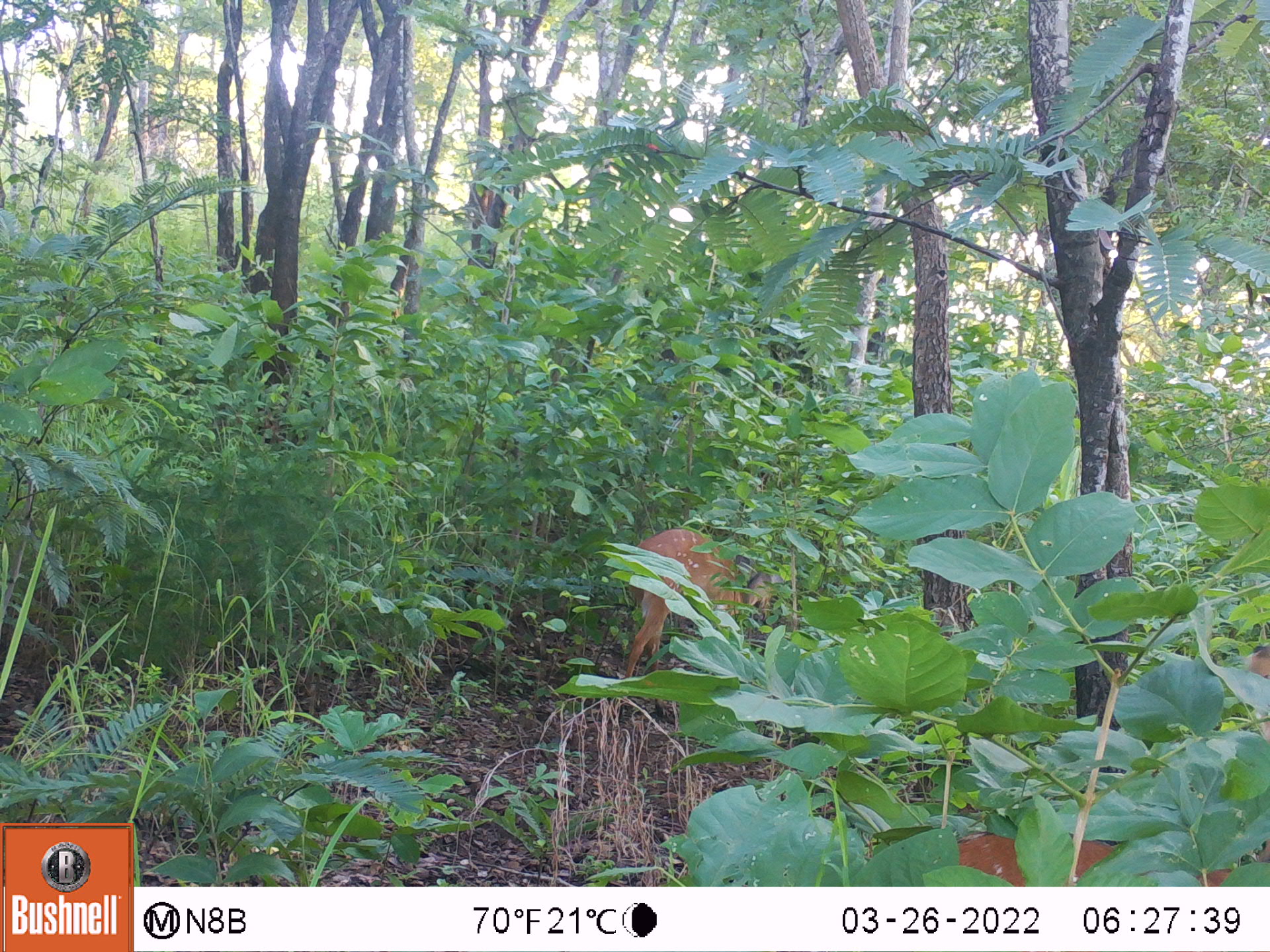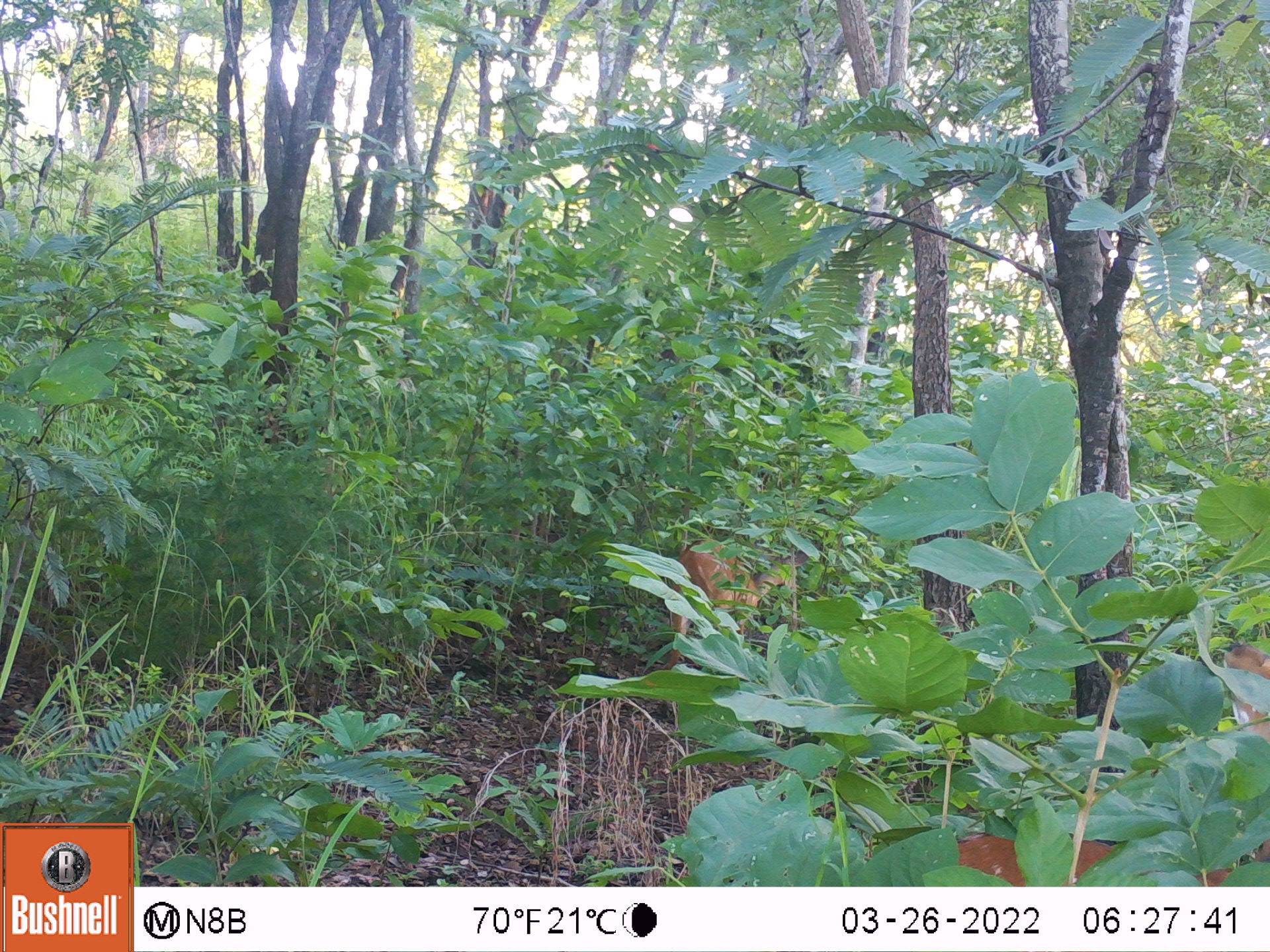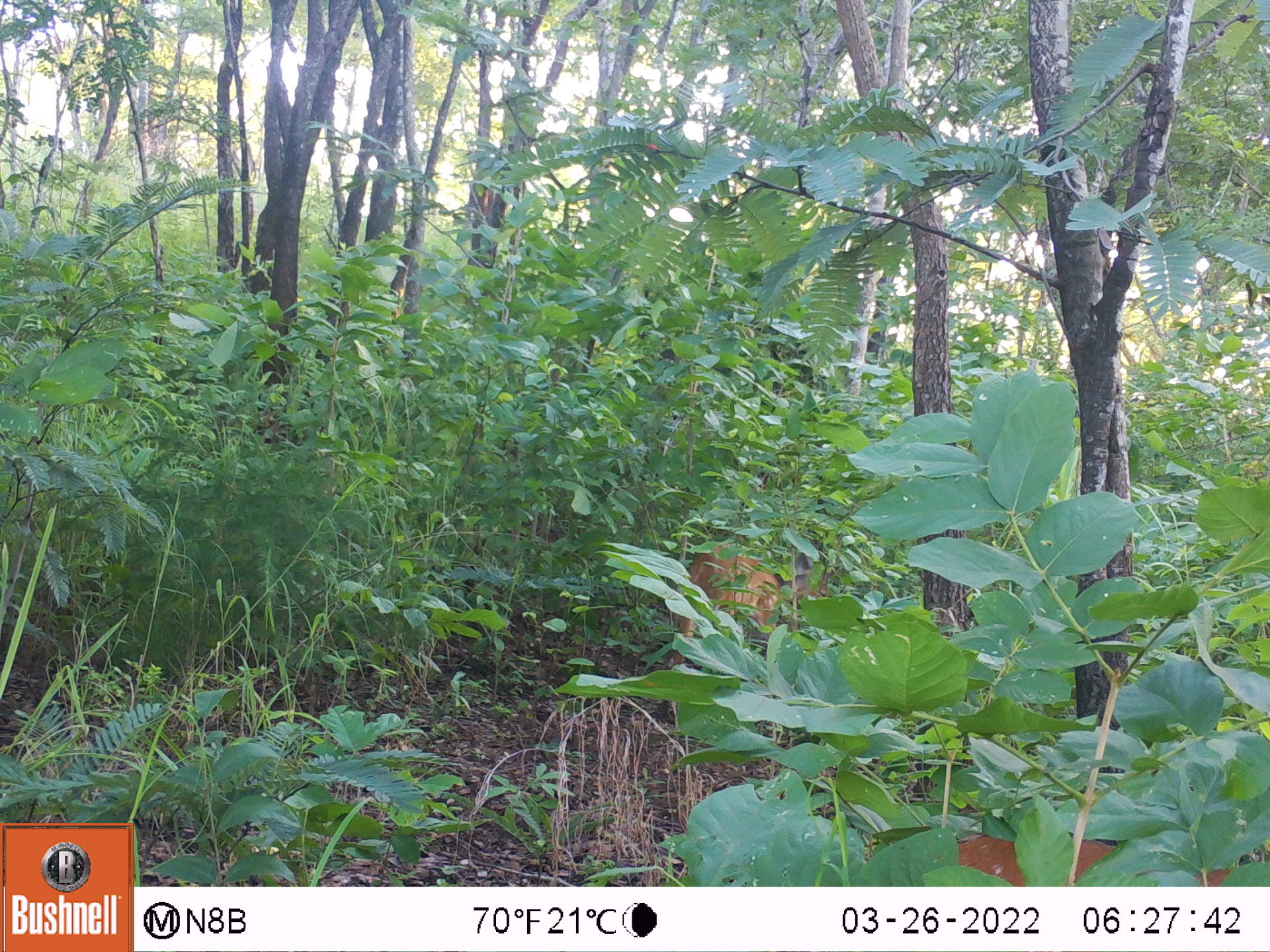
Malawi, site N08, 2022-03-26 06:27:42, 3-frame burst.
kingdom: Animalia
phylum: Chordata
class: Mammalia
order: Artiodactyla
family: Bovidae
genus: Tragelaphus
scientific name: Tragelaphus sylvaticus sylvaticus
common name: cape bushbuck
Cape bushbuck (Tragelaphus sylvaticus sylvaticus), count 2.